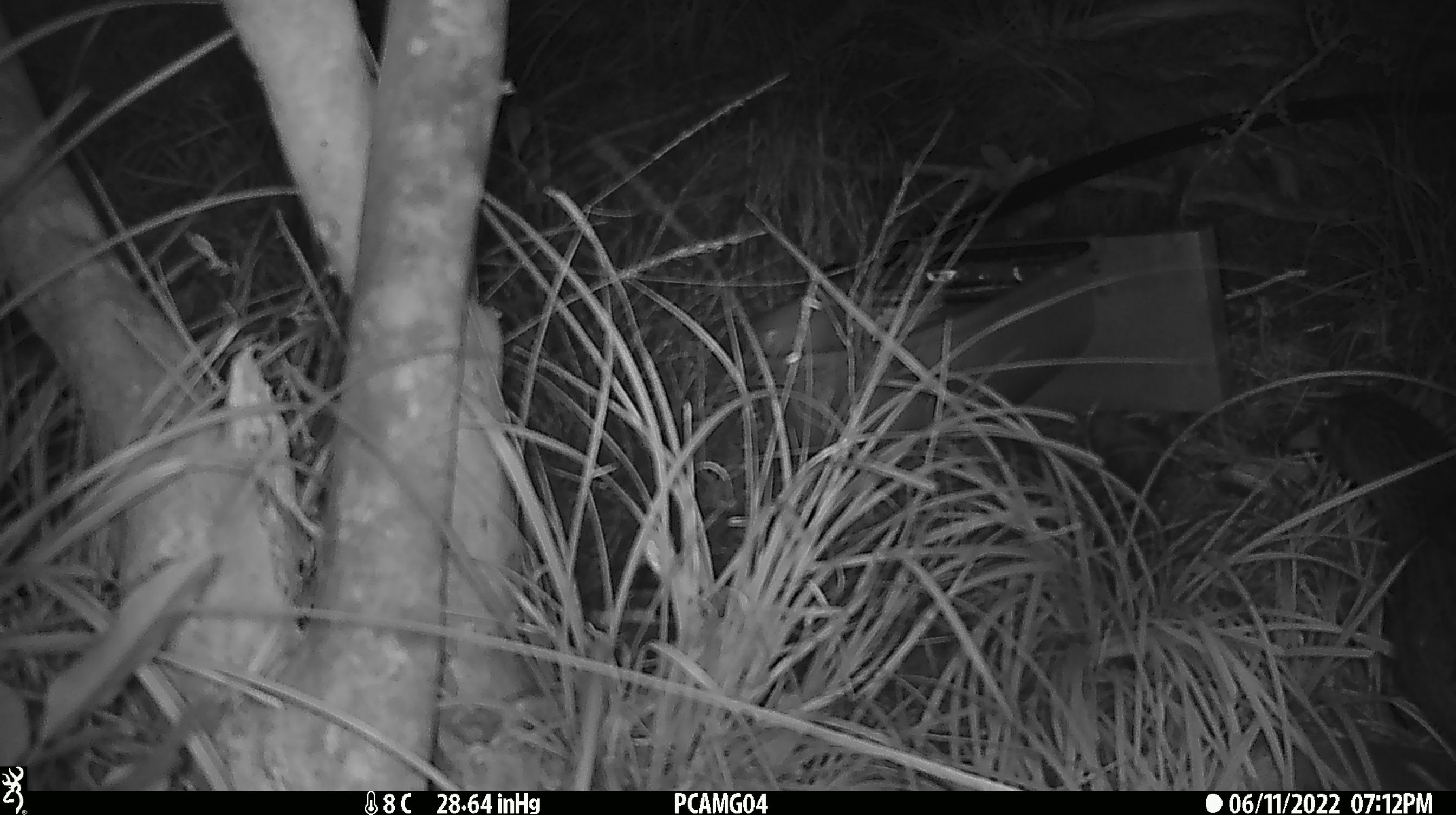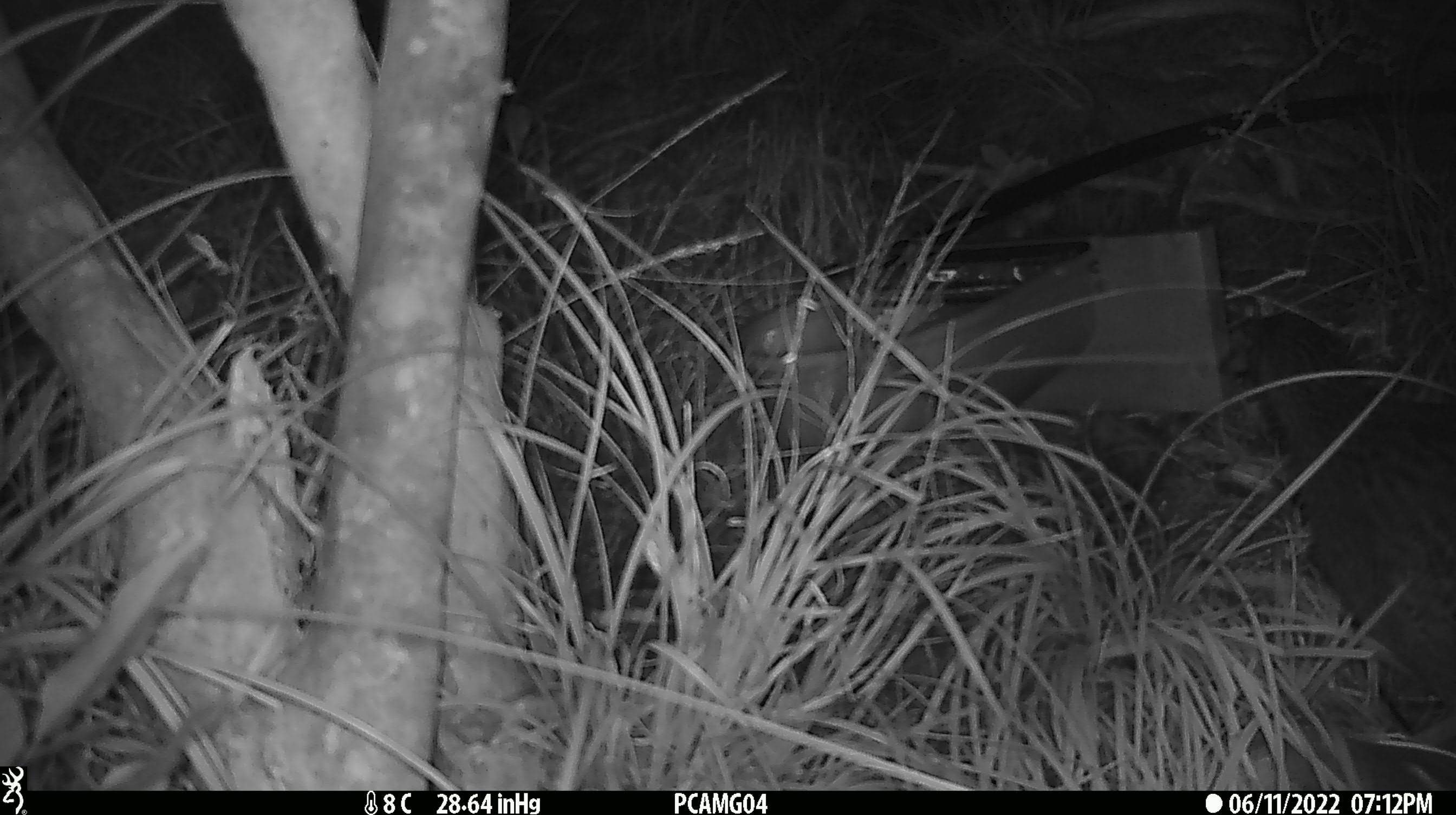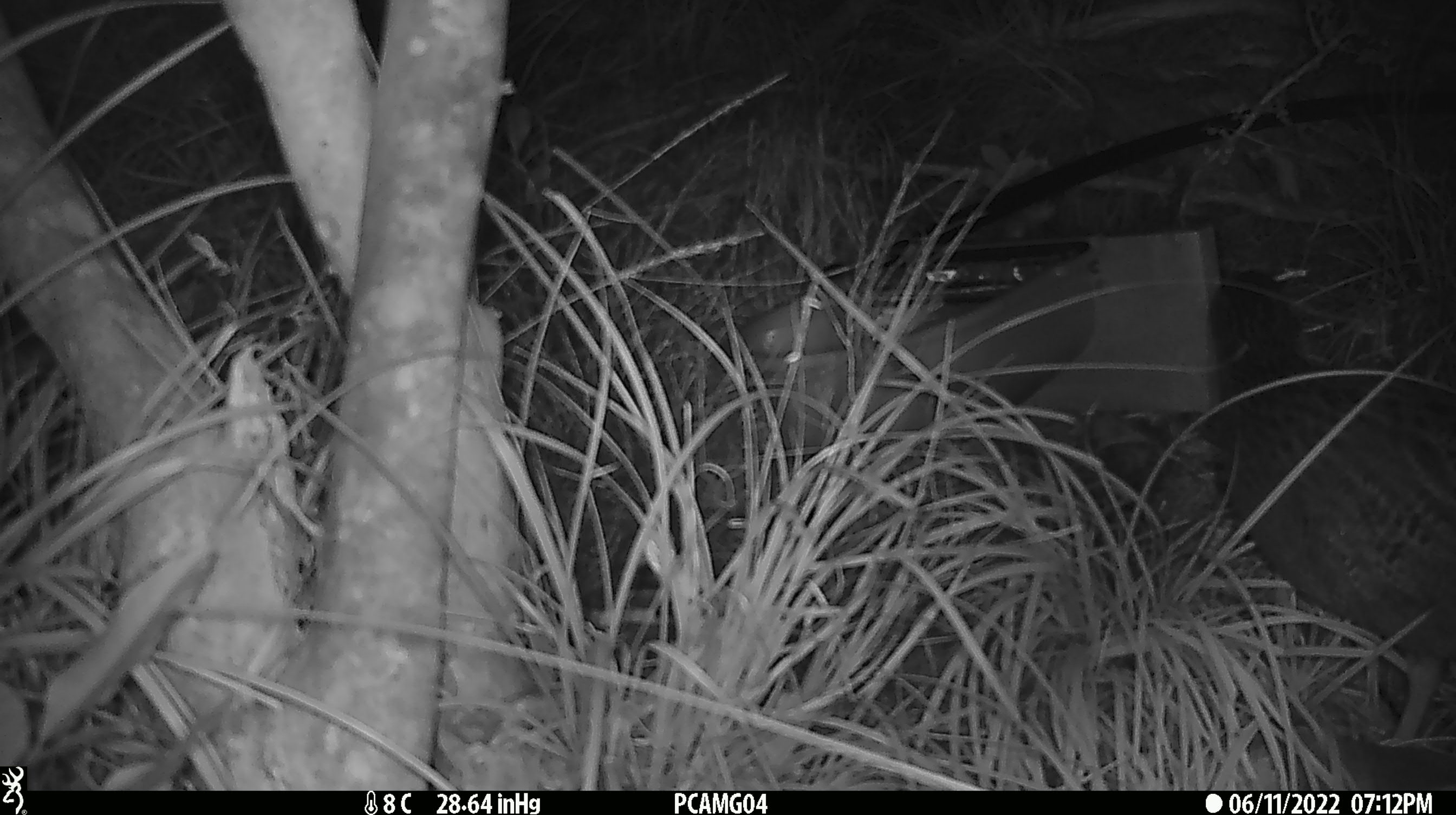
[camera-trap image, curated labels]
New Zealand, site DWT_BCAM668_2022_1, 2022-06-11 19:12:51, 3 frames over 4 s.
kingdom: Animalia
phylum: Chordata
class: Aves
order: Gruiformes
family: Rallidae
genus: Gallirallus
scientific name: Gallirallus australis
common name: weka